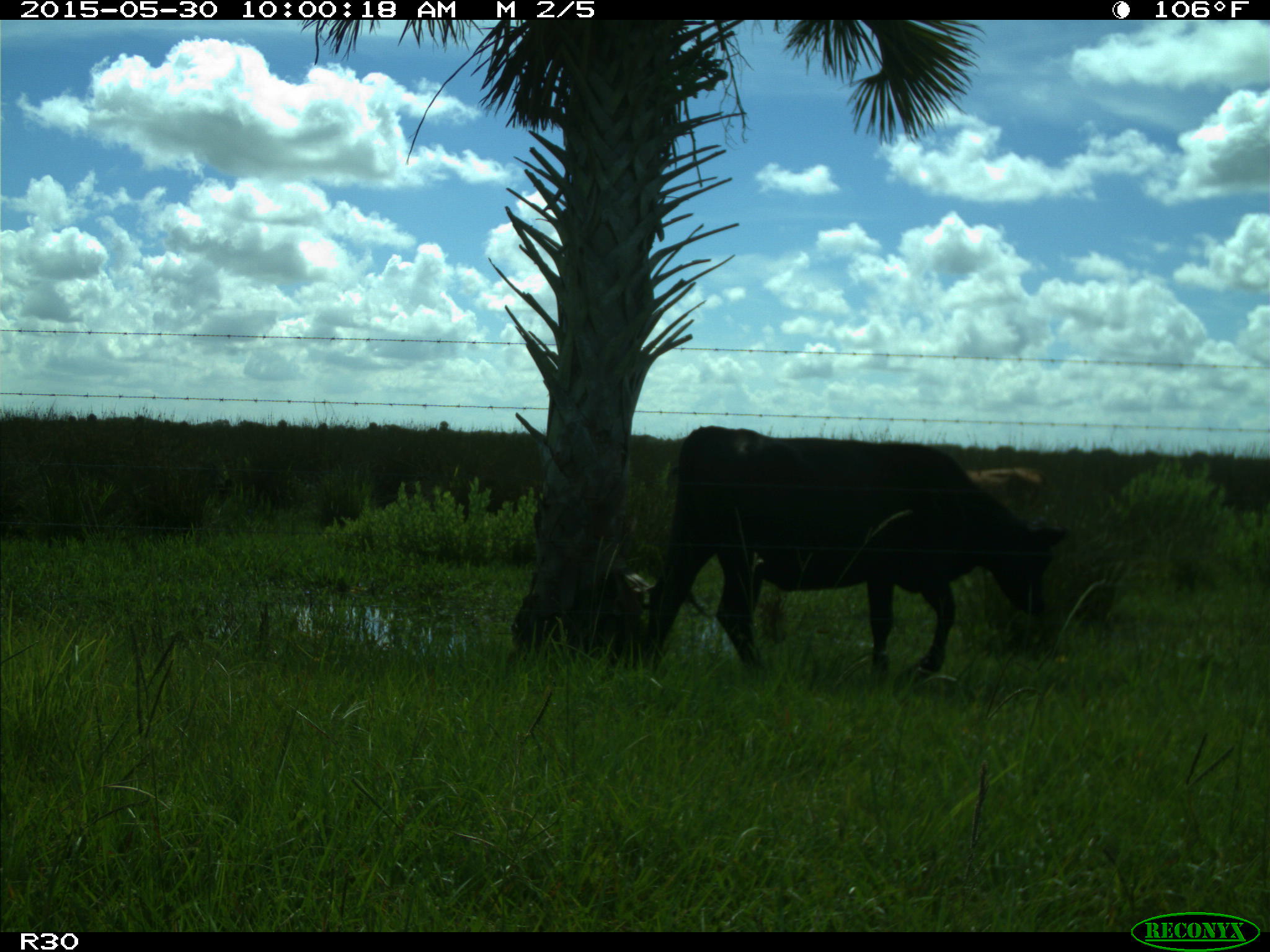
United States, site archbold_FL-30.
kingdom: Animalia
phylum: Chordata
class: Mammalia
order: Artiodactyla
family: Bovidae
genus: Bos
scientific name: Bos taurus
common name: domestic cow